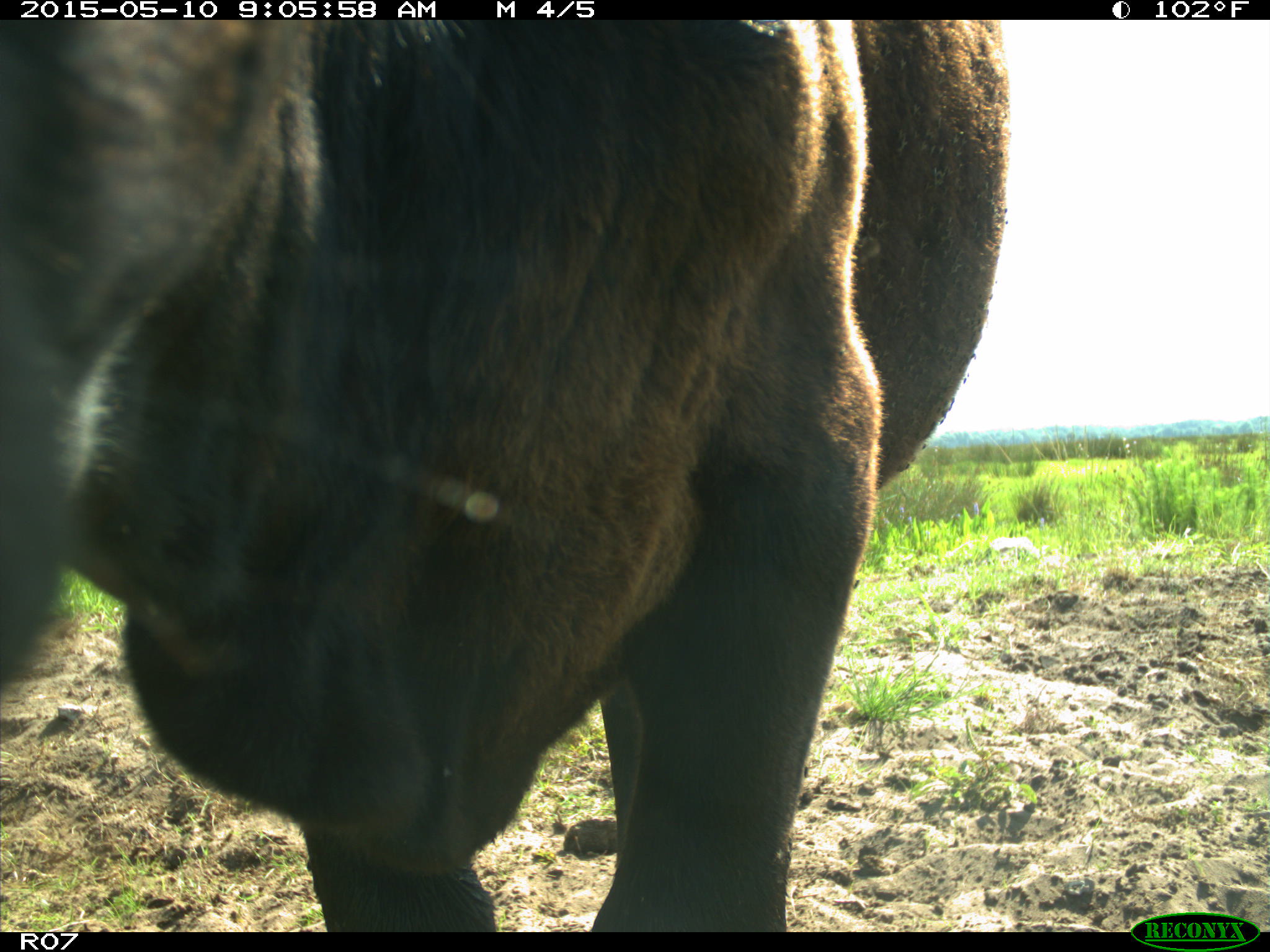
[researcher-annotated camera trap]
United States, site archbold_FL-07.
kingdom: Animalia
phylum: Chordata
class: Mammalia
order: Artiodactyla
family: Bovidae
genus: Bos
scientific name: Bos taurus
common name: domestic cow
Bos taurus (domestic cow).